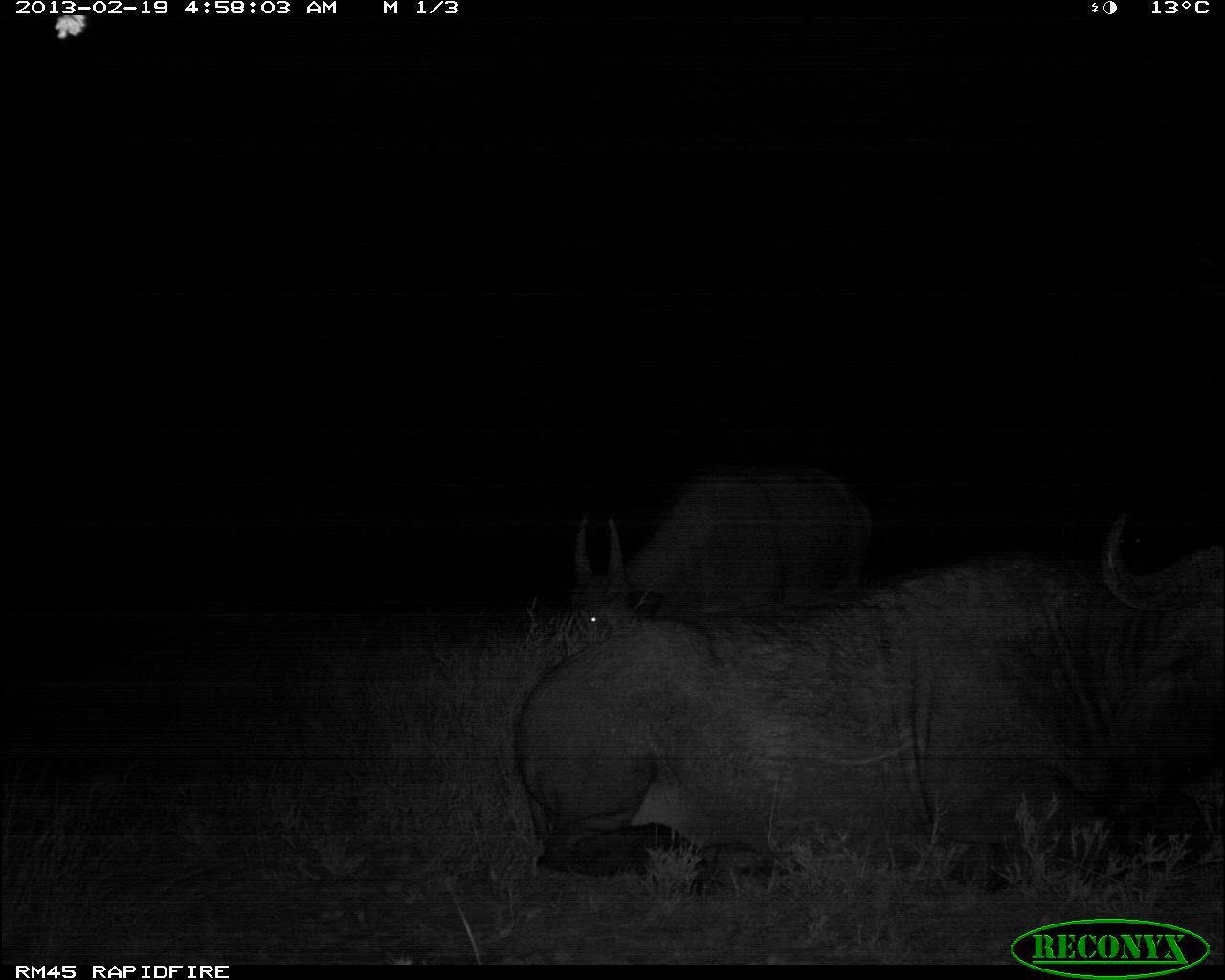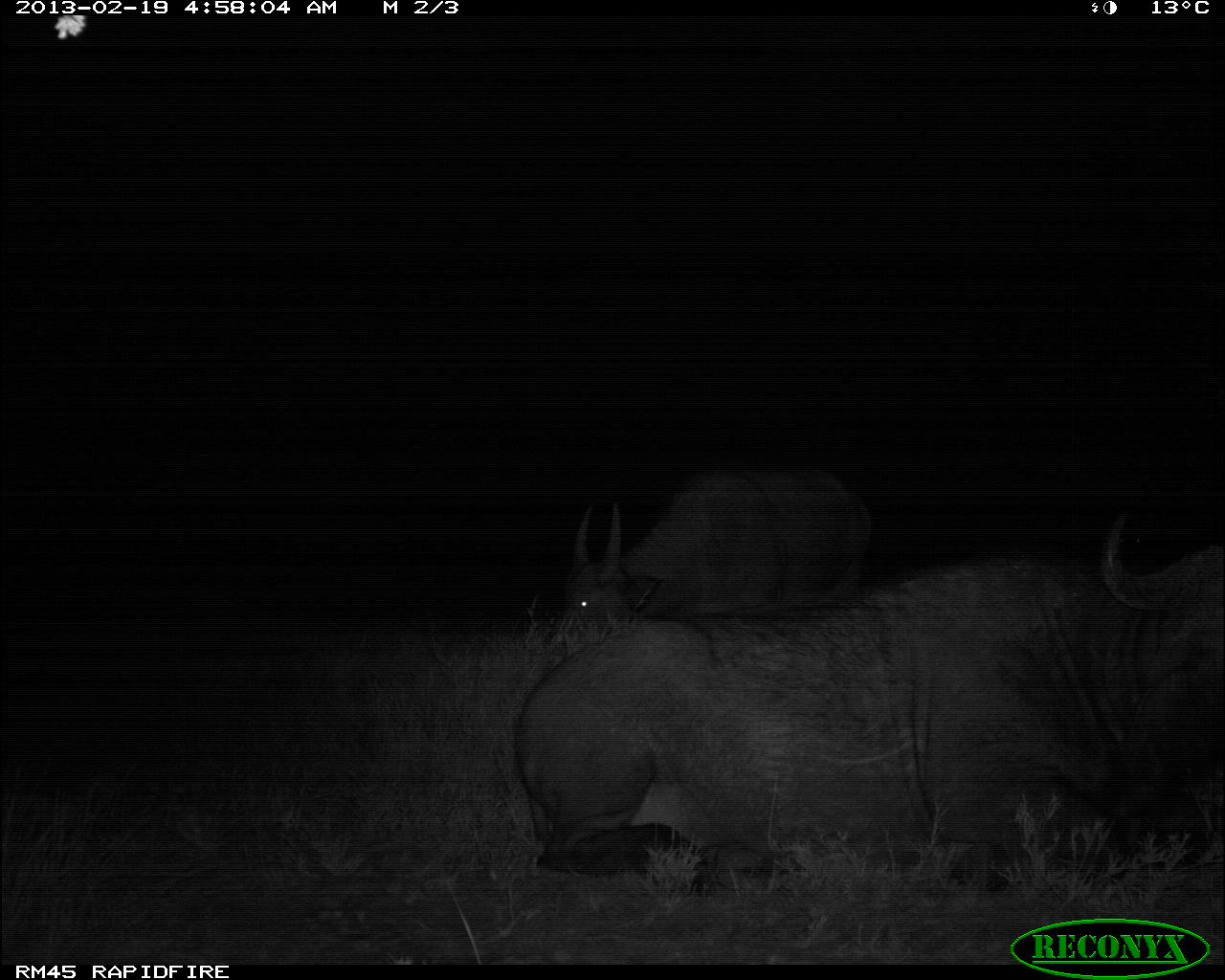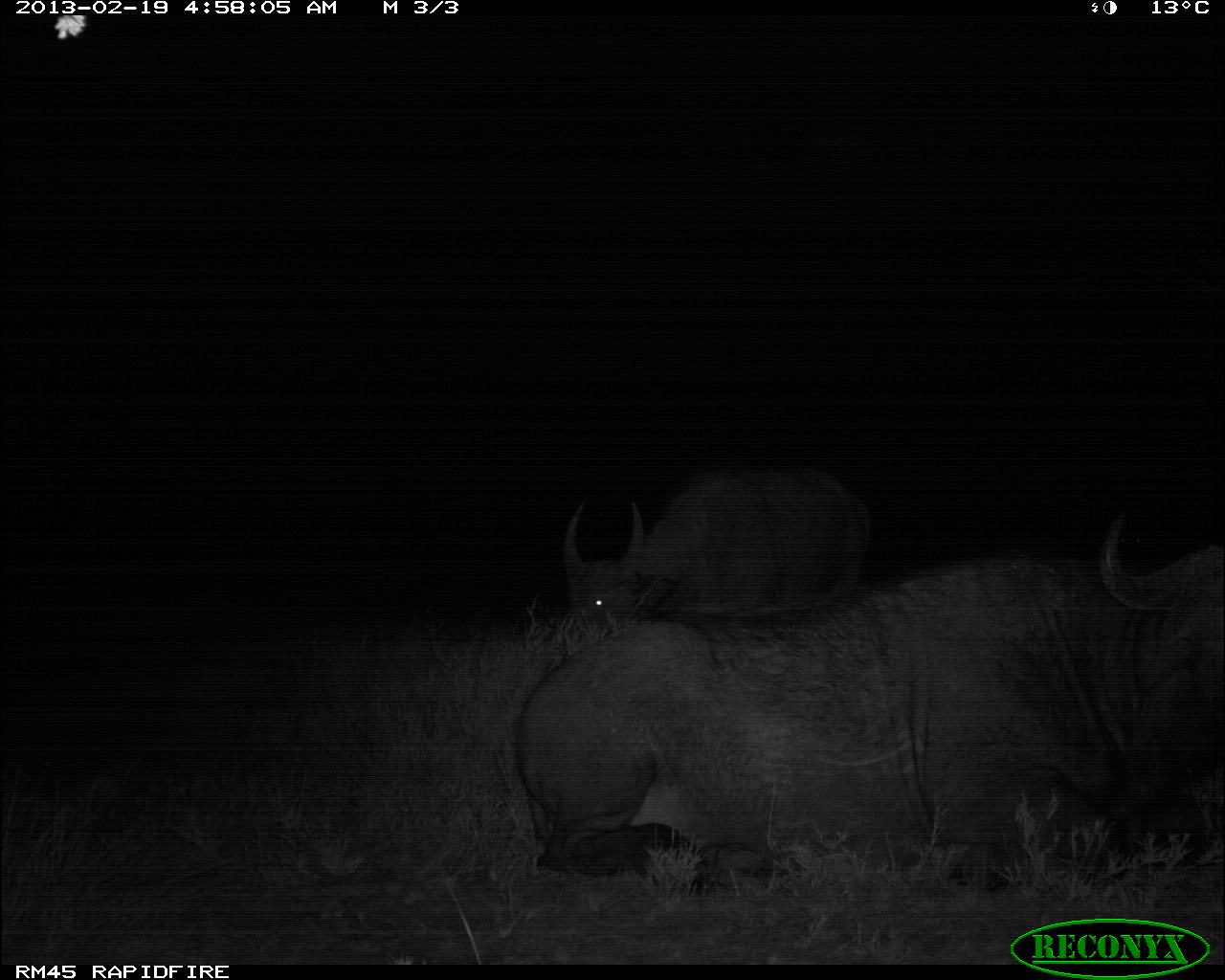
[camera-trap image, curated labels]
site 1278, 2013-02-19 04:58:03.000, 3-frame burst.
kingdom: Animalia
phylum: Chordata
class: Mammalia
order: Artiodactyla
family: Bovidae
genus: Syncerus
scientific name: Syncerus caffer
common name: african buffalo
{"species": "Syncerus caffer (african buffalo)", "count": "2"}